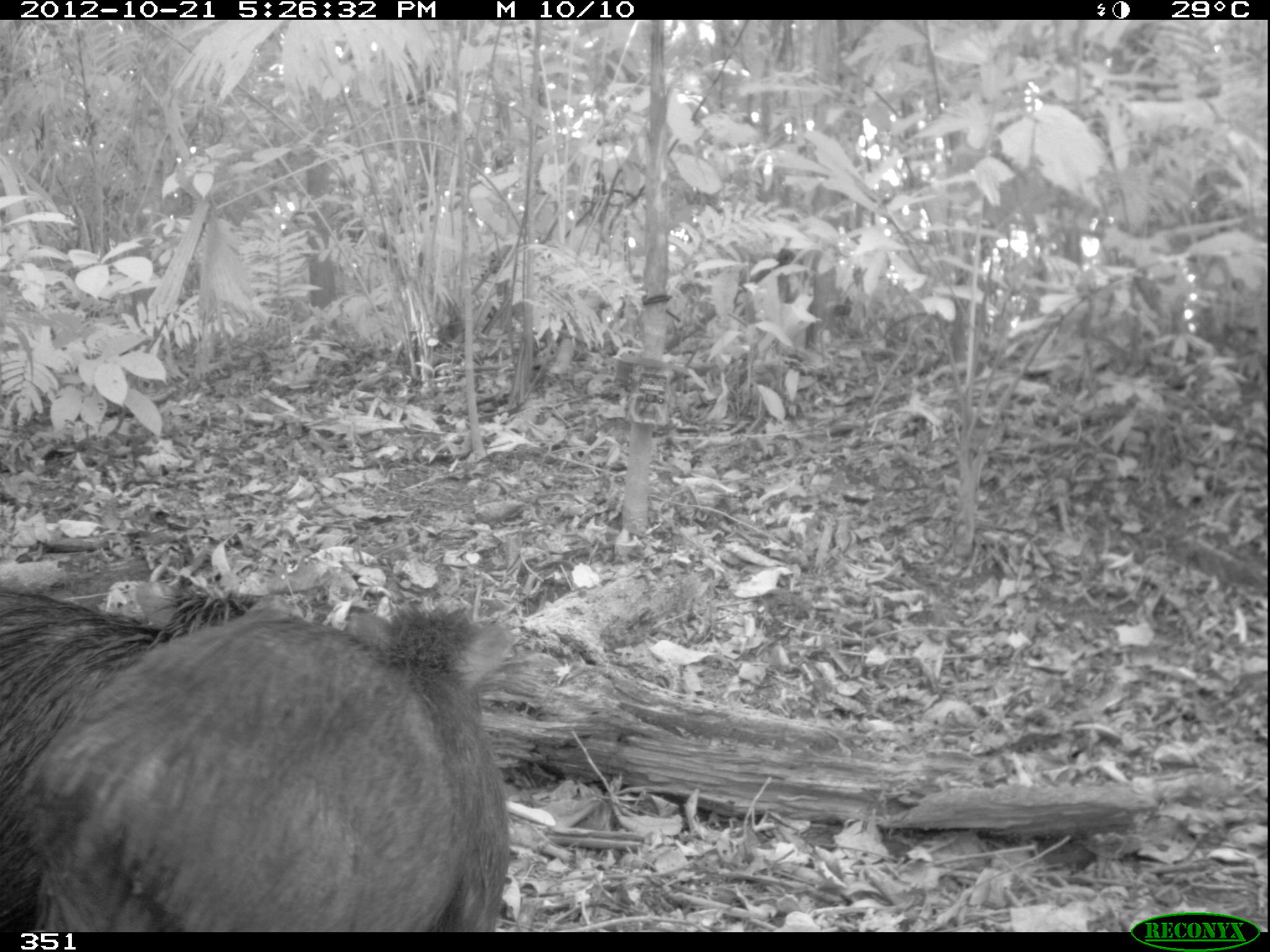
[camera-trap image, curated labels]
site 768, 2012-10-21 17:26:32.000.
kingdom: Animalia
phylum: Chordata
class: Mammalia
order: Artiodactyla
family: Tayassuidae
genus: Tayassu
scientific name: Tayassu pecari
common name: white-lipped peccary